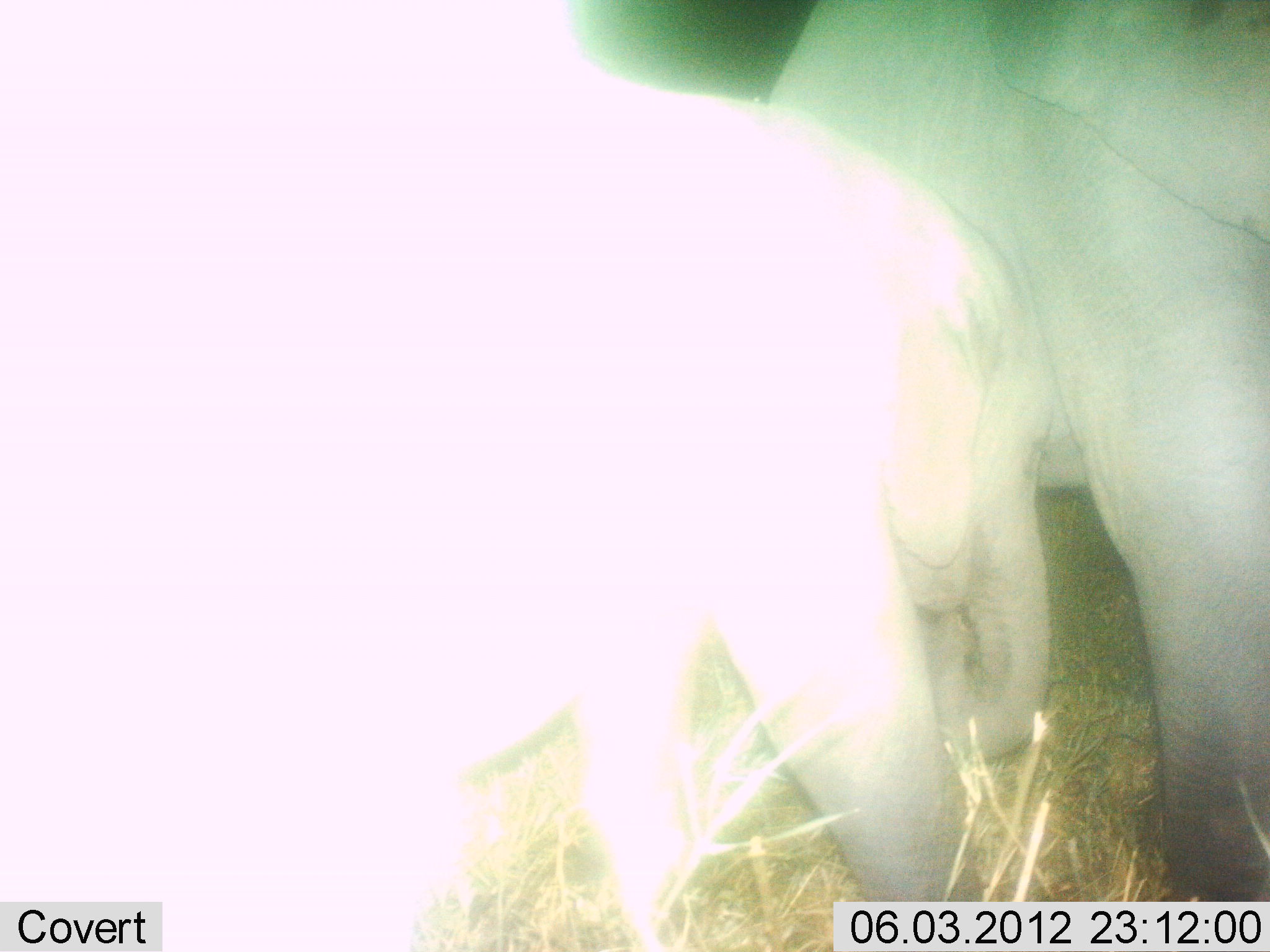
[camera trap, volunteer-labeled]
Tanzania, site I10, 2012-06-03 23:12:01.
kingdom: Animalia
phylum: Chordata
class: Mammalia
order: Proboscidea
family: Elephantidae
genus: Loxodonta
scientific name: Loxodonta africana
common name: african bush elephant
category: elephant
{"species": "elephant (african bush elephant) (Loxodonta africana)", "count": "2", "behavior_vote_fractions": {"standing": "100%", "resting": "0%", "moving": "20%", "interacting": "30%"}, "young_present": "100%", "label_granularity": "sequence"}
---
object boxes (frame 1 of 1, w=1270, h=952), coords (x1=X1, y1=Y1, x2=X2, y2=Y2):
animal: (x1=1, y1=76, x2=1059, y2=952); (x1=767, y1=0, x2=1270, y2=952)